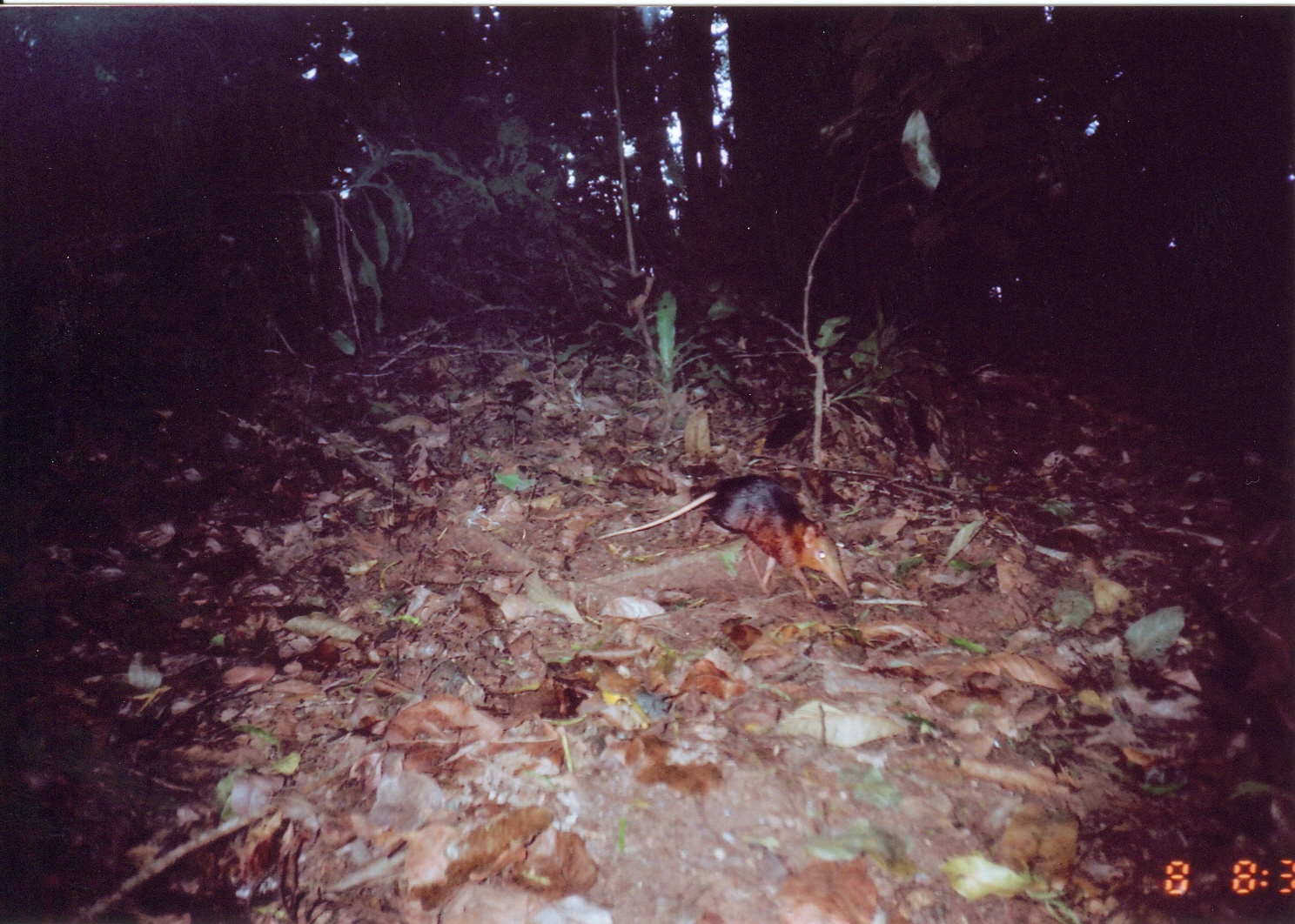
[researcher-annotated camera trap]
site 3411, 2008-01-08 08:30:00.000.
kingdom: Animalia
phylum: Chordata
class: Mammalia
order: Macroscelidea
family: Macroscelididae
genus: Rhynchocyon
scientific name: Rhynchocyon petersi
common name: black-and-rufous sengi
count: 1